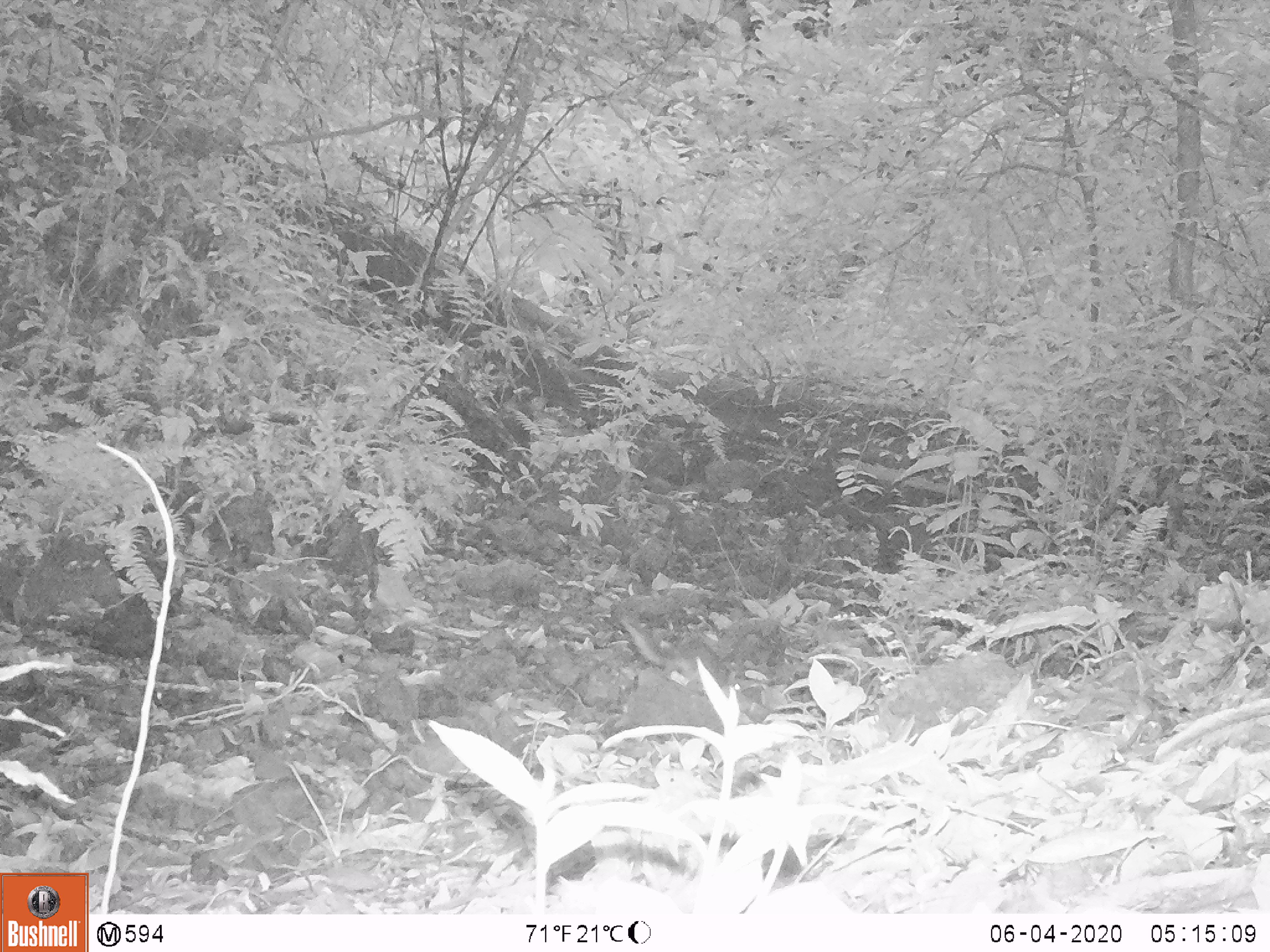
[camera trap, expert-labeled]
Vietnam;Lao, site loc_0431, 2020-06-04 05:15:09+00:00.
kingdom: Animalia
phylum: Chordata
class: Mammalia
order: Rodentia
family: Sciuridae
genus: Sciurus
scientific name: Sciurus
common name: squirrel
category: unidentified squirrel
Unidentified squirrel (squirrel) (Sciurus). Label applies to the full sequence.